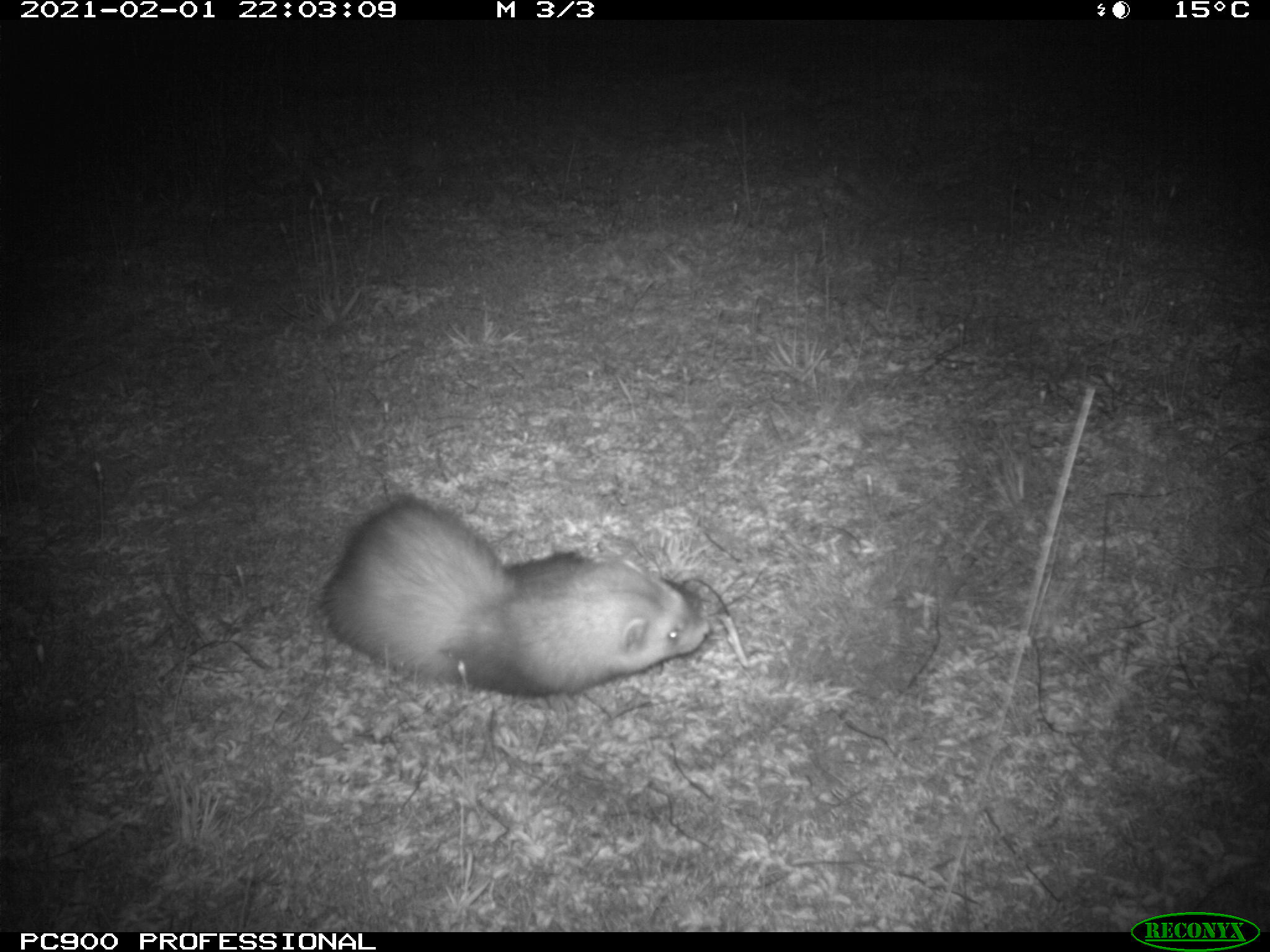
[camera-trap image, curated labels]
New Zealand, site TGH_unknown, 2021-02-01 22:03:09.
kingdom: Animalia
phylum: Chordata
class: Mammalia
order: Carnivora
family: Mustelidae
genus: Mustela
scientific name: Mustela furo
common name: ferret